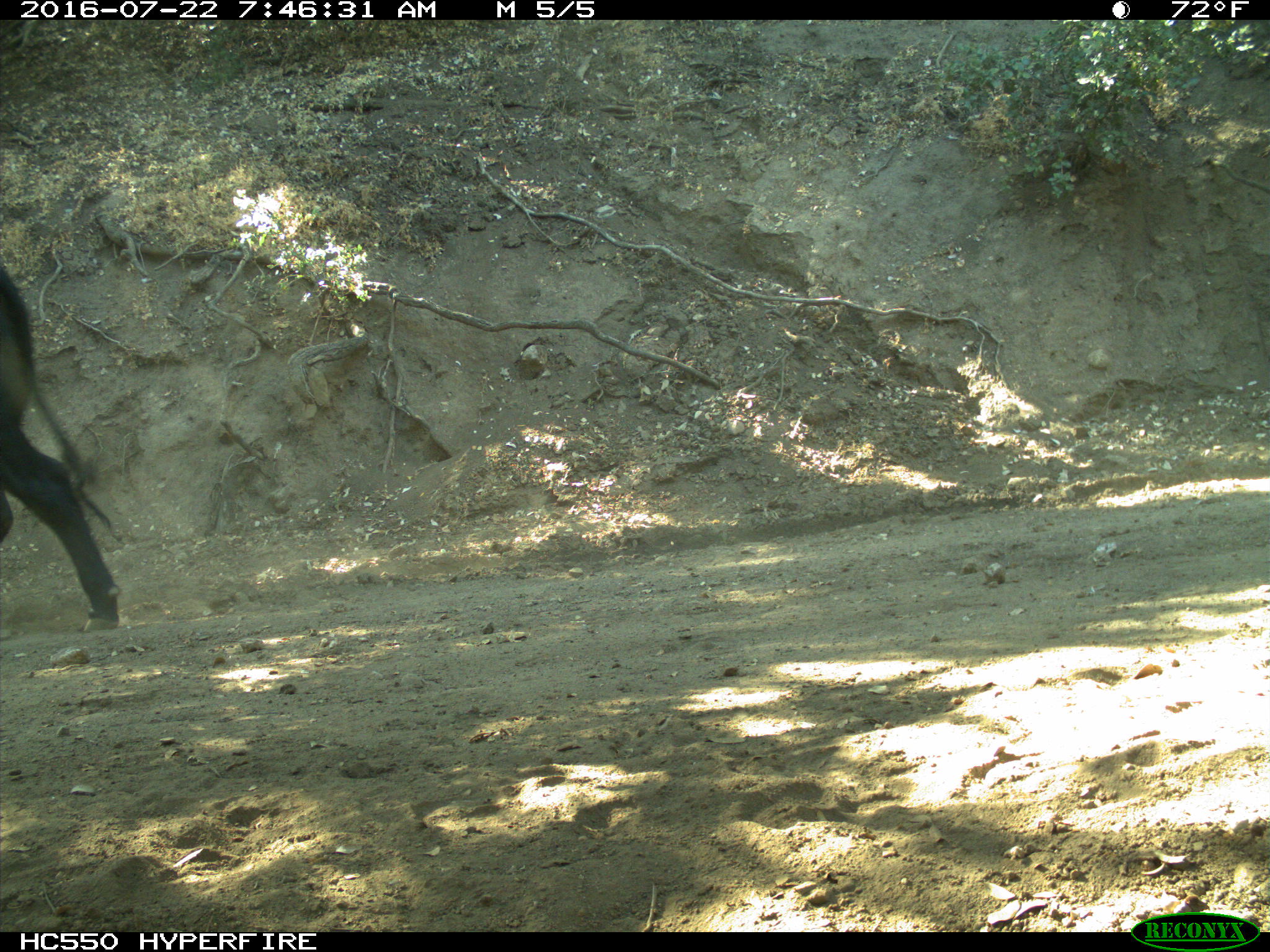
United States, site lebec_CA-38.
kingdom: Animalia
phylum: Chordata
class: Mammalia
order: Artiodactyla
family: Bovidae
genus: Bos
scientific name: Bos taurus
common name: domestic cow